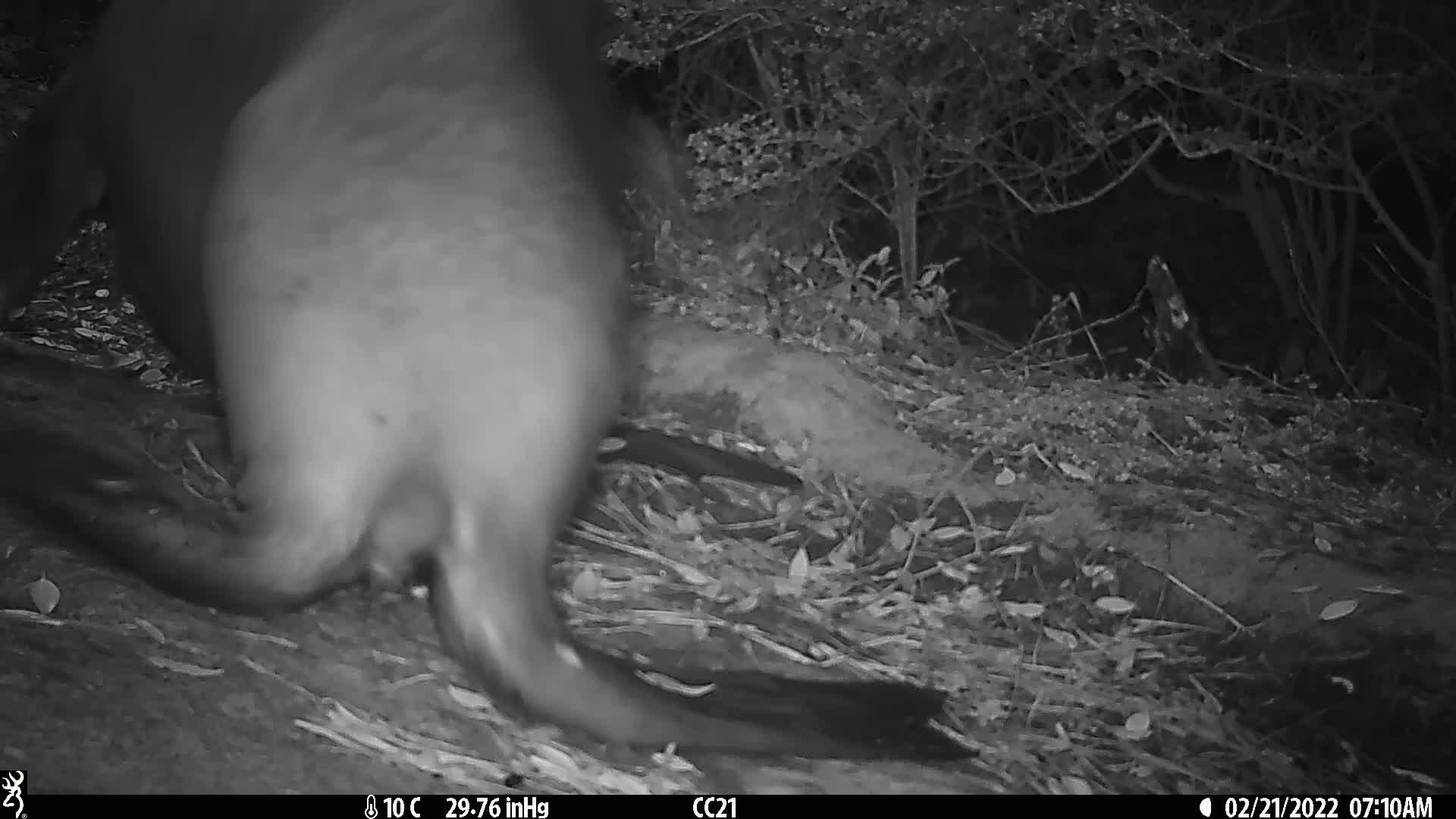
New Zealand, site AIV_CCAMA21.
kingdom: Animalia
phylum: Chordata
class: Mammalia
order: Carnivora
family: Otariidae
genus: Phocarctos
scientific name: Phocarctos hookeri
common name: new zealand sea lion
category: sealion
Sealion (new zealand sea lion) (Phocarctos hookeri).